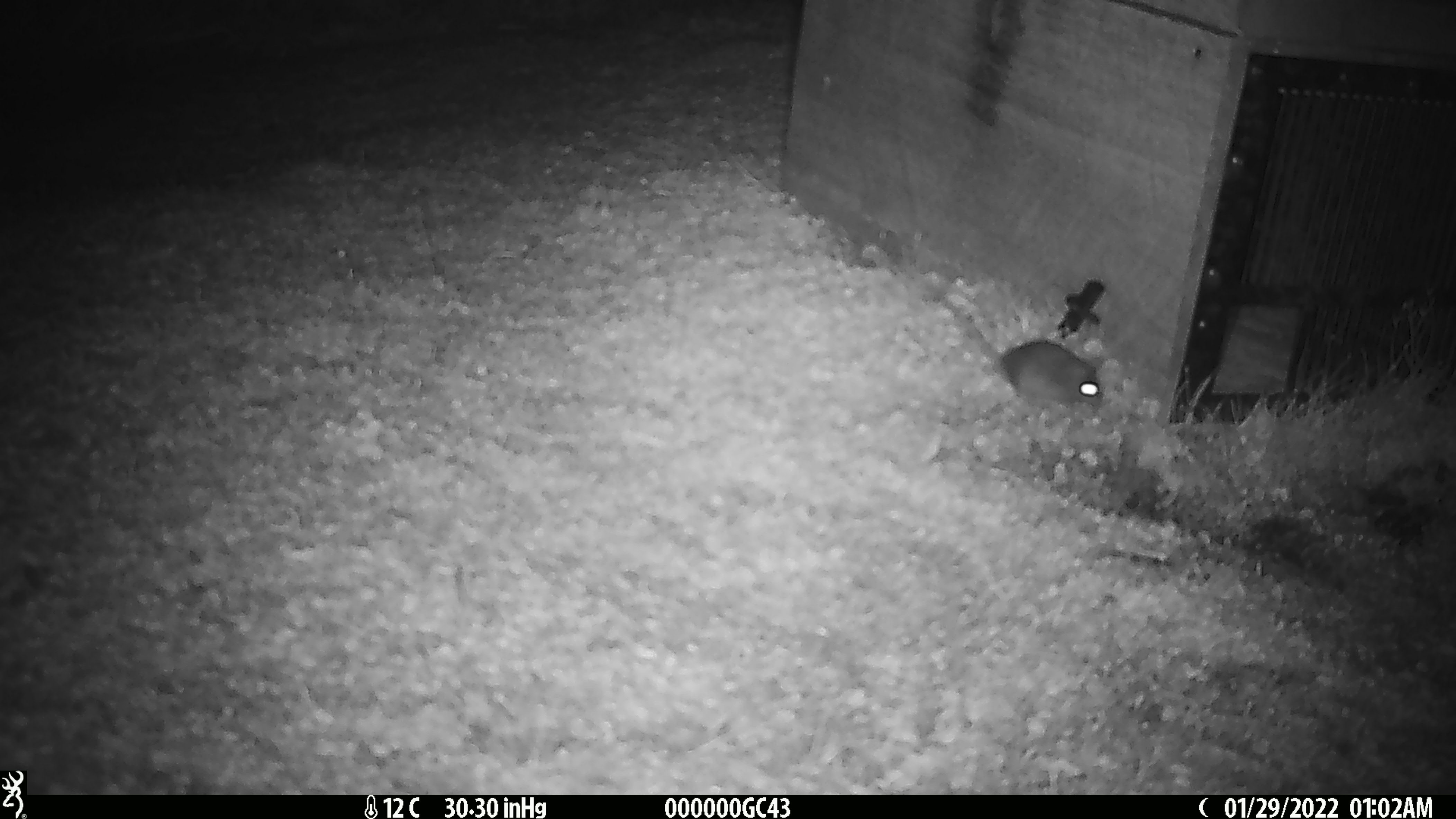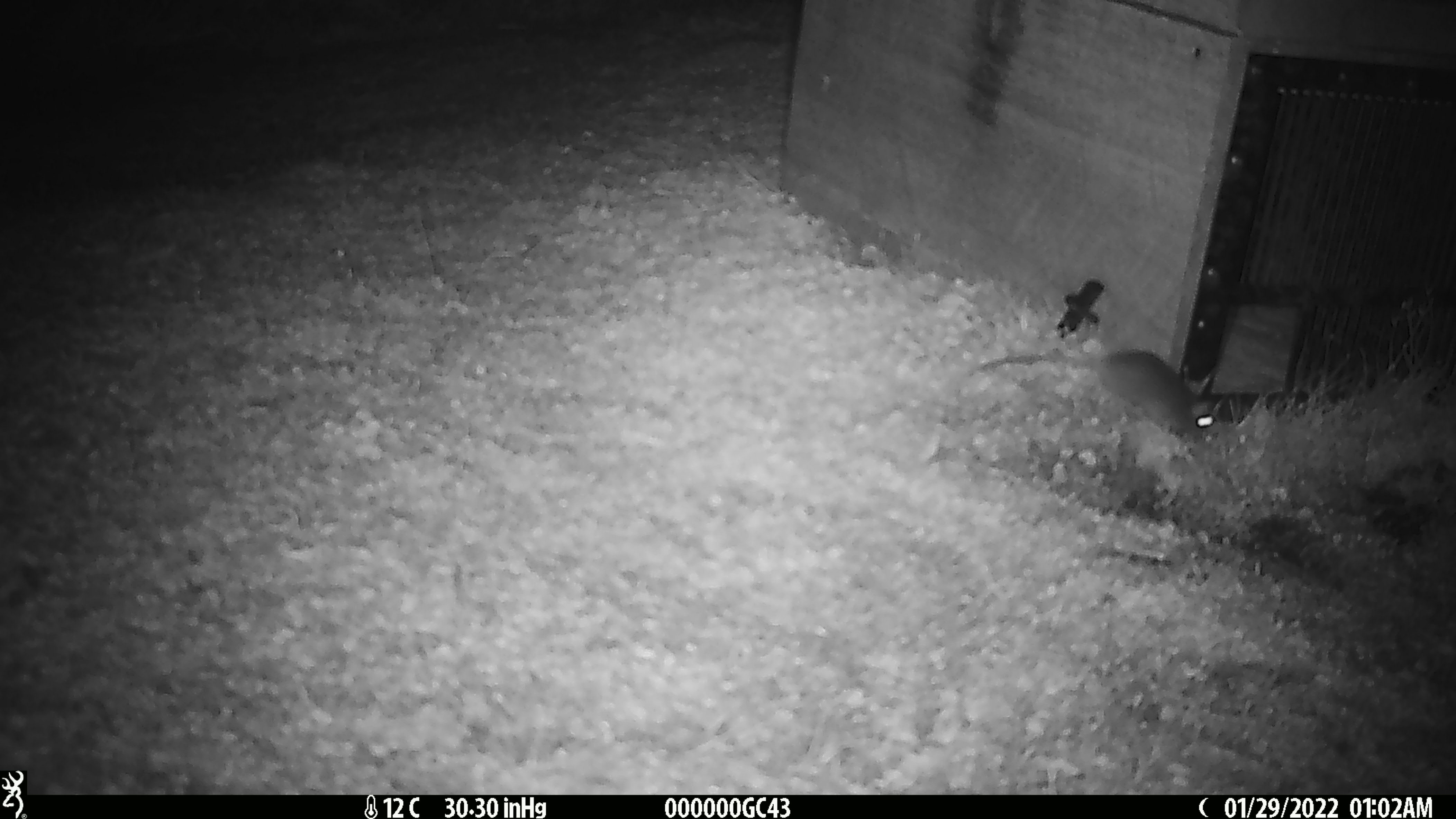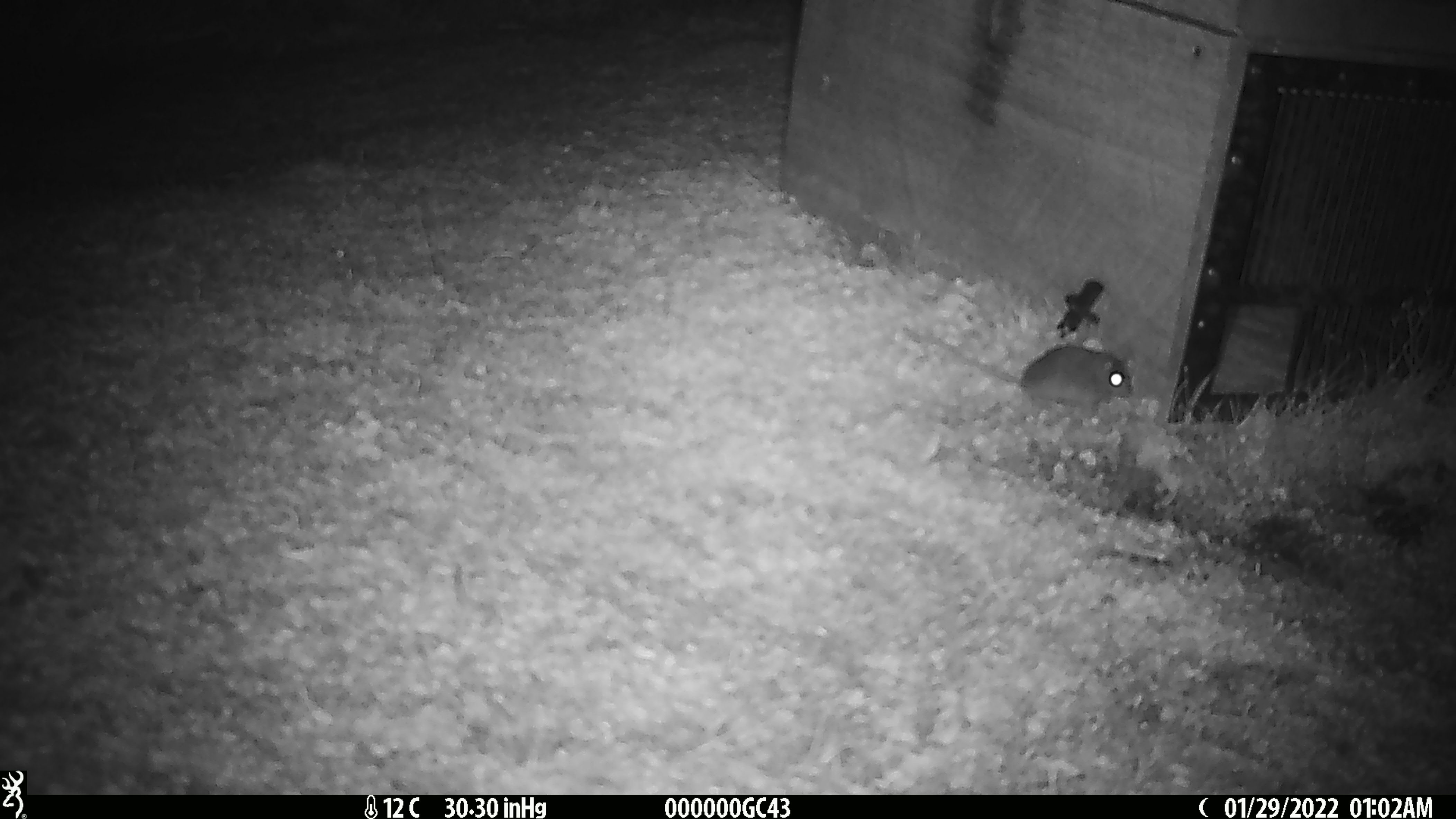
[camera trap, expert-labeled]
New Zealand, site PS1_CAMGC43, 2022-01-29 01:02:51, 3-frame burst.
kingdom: Animalia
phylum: Chordata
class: Mammalia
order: Rodentia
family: Muridae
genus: Mus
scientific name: Mus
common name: mouse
Mouse (Mus).